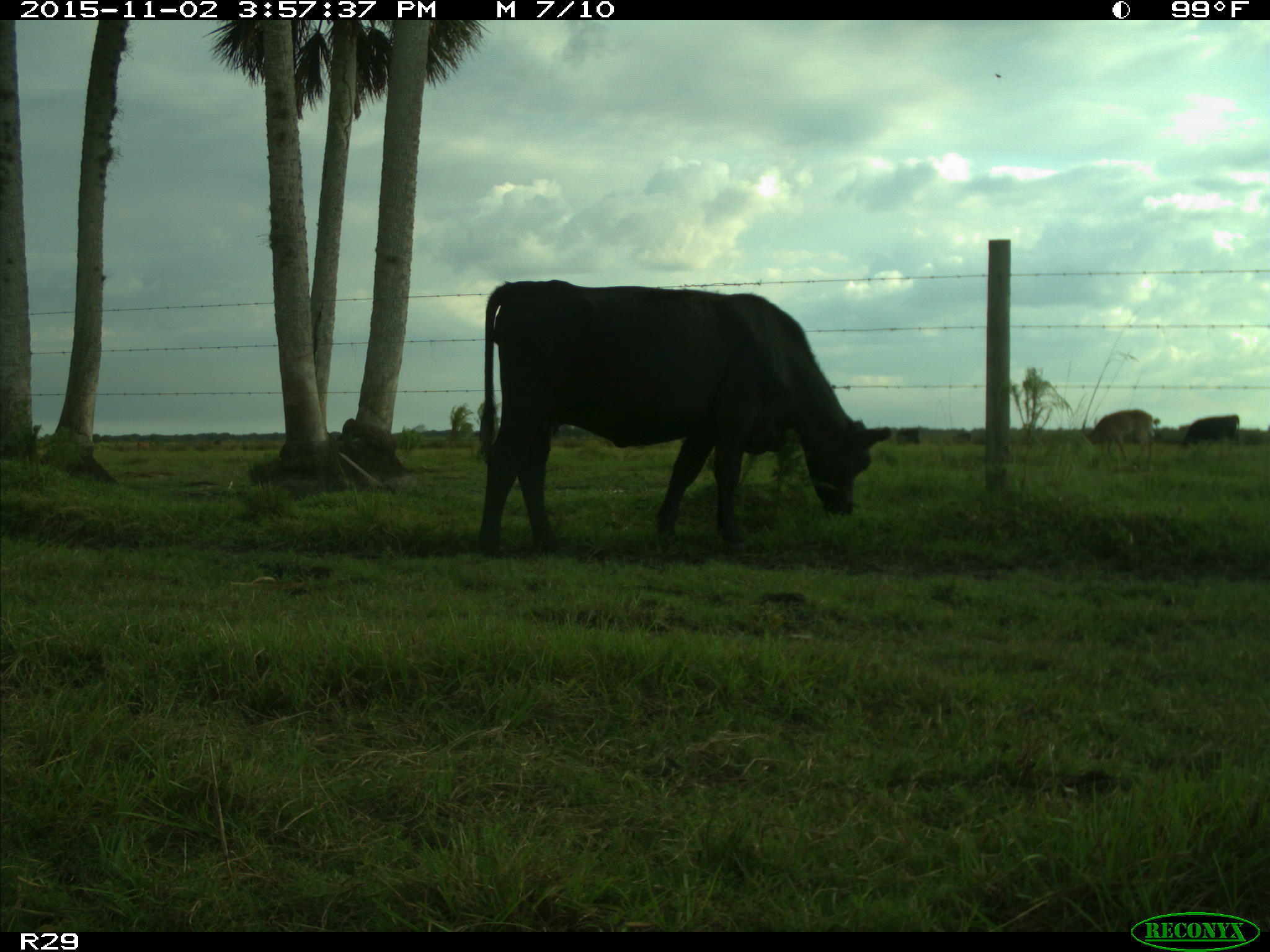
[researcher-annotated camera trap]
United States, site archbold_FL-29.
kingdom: Animalia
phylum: Chordata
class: Mammalia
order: Artiodactyla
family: Bovidae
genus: Bos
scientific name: Bos taurus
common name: domestic cow